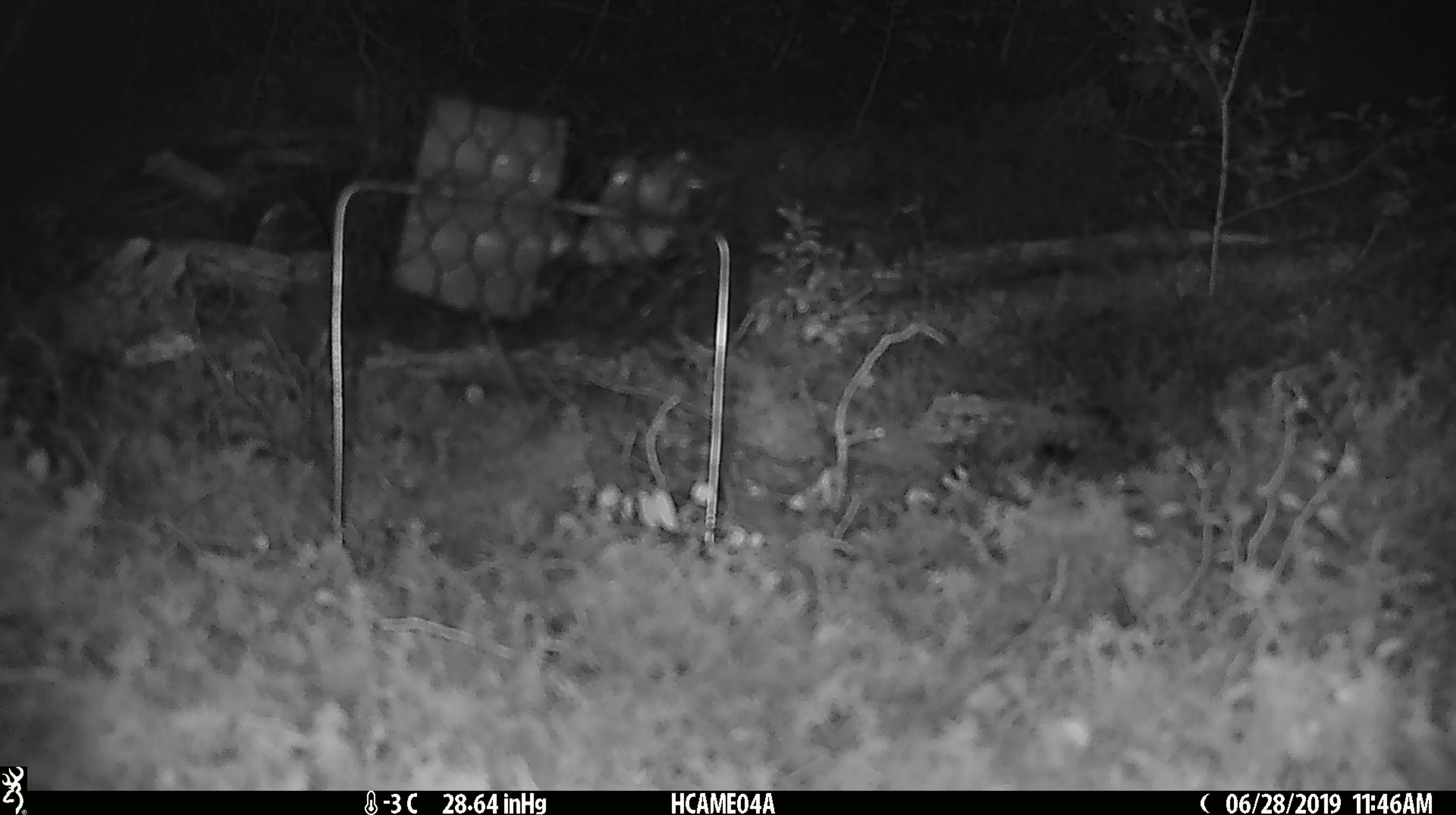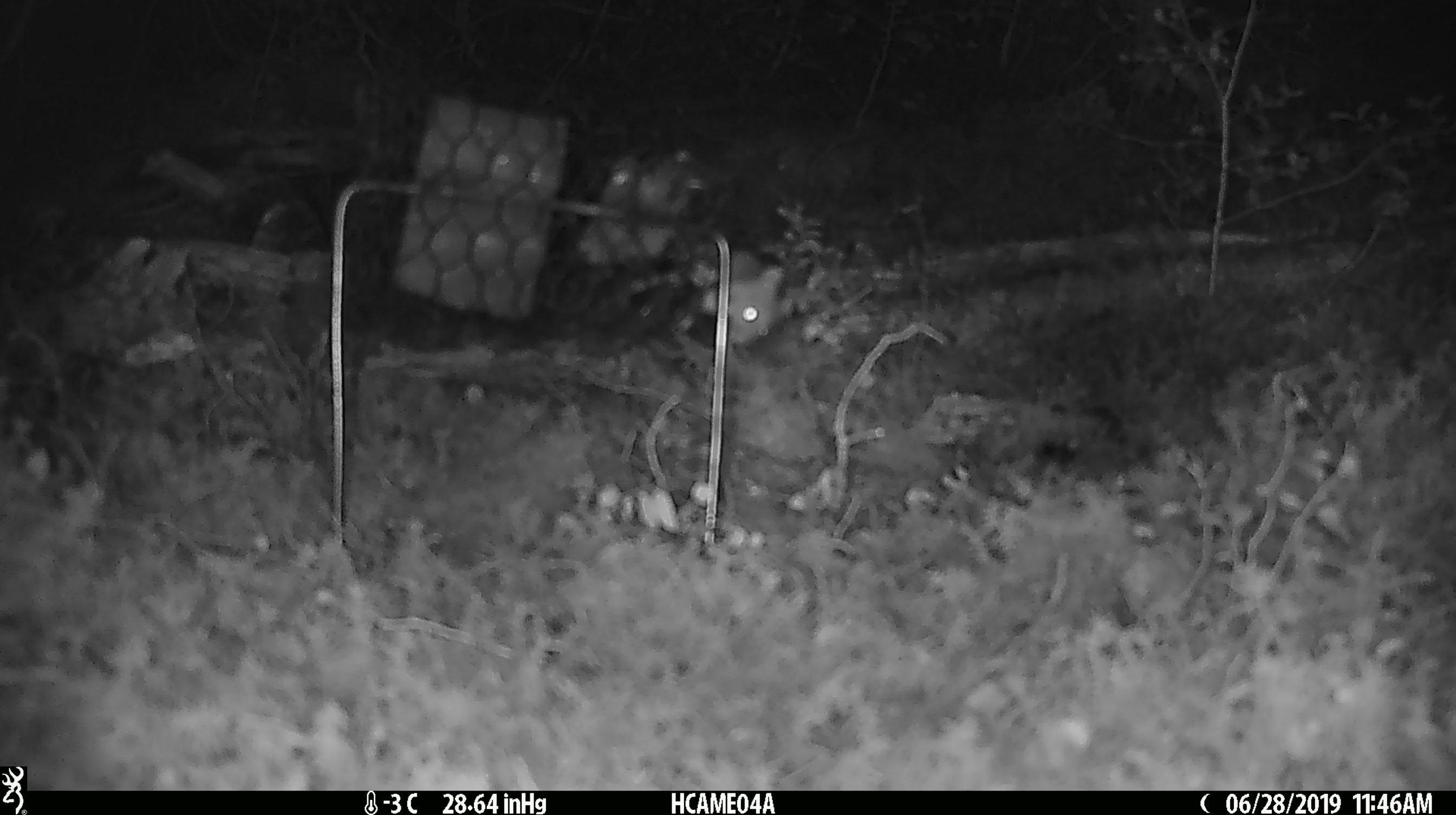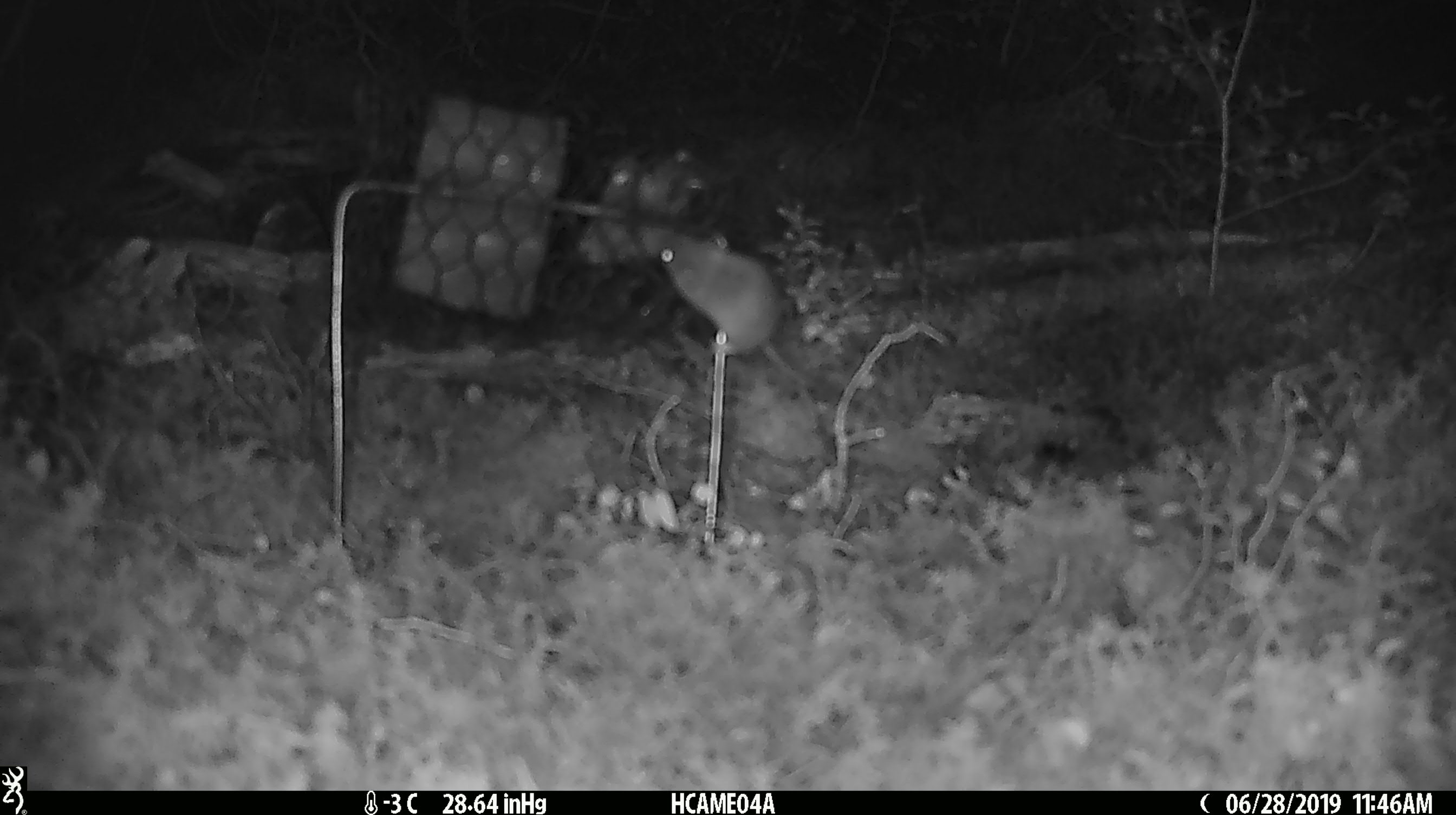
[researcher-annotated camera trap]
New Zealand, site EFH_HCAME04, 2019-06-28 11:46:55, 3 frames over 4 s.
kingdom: Animalia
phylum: Chordata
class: Mammalia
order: Rodentia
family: Muridae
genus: Mus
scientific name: Mus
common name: mouse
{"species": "mouse (Mus)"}